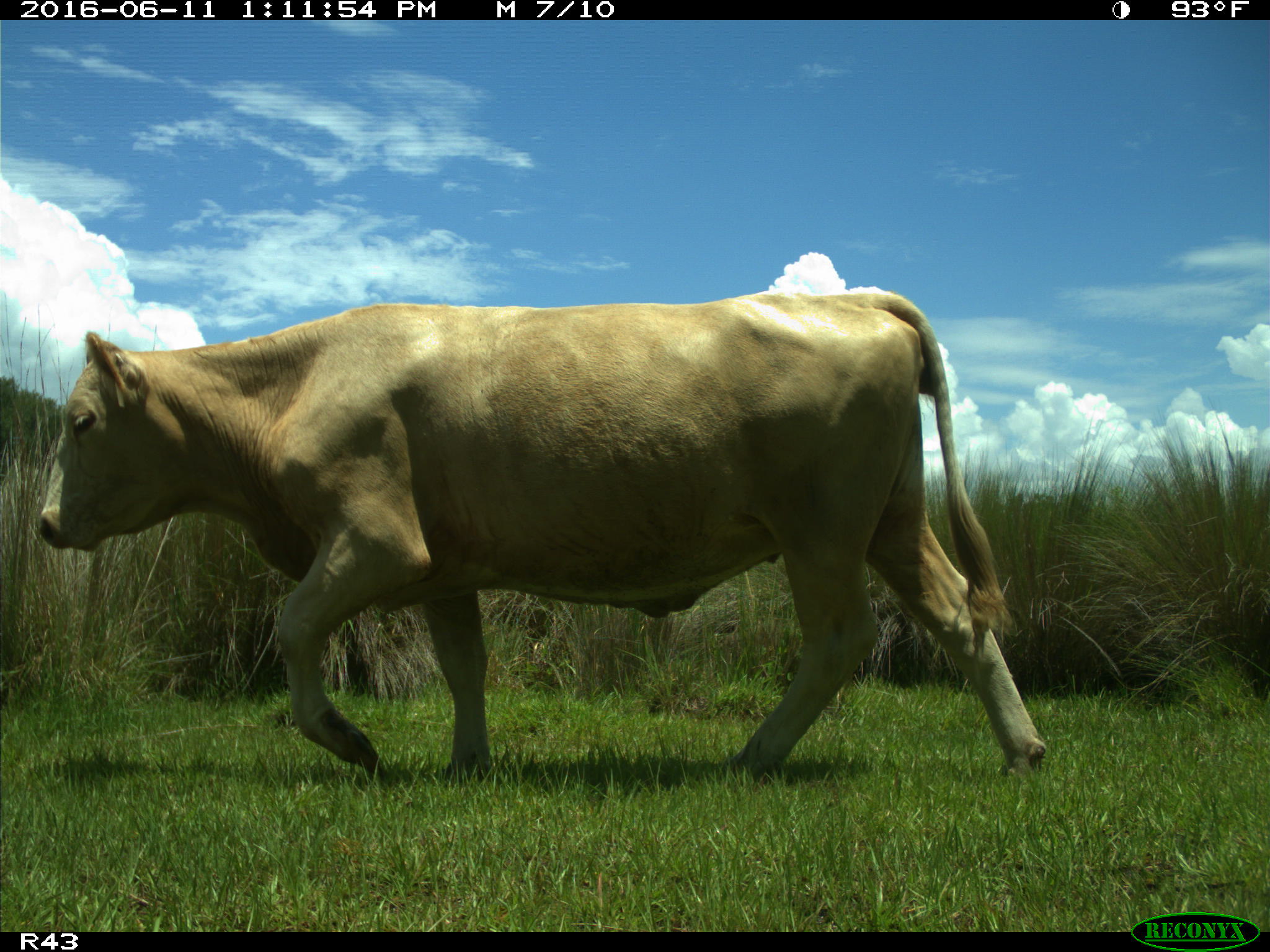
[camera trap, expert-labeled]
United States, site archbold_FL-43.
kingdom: Animalia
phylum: Chordata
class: Mammalia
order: Artiodactyla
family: Bovidae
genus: Bos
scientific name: Bos taurus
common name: domestic cow